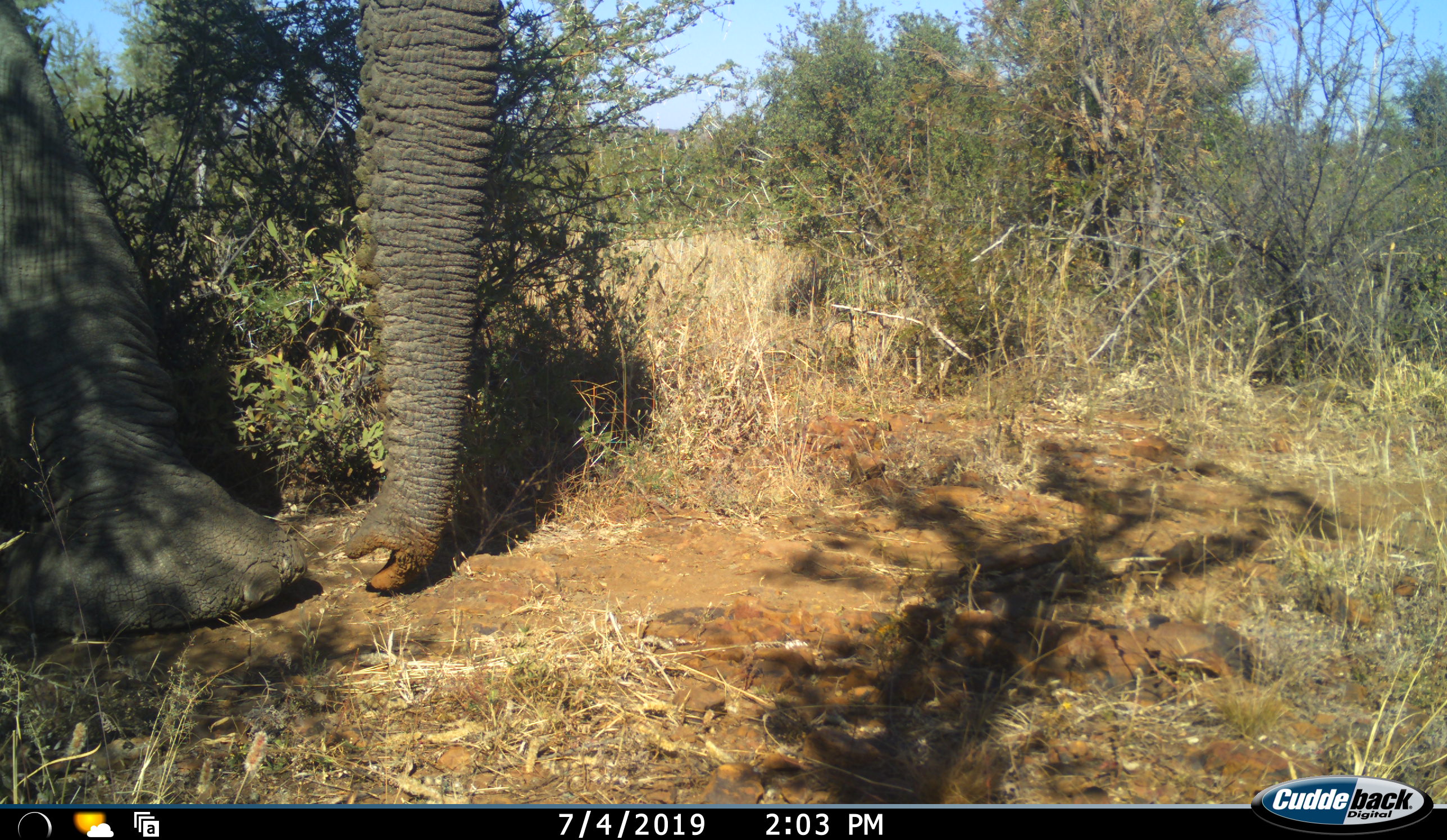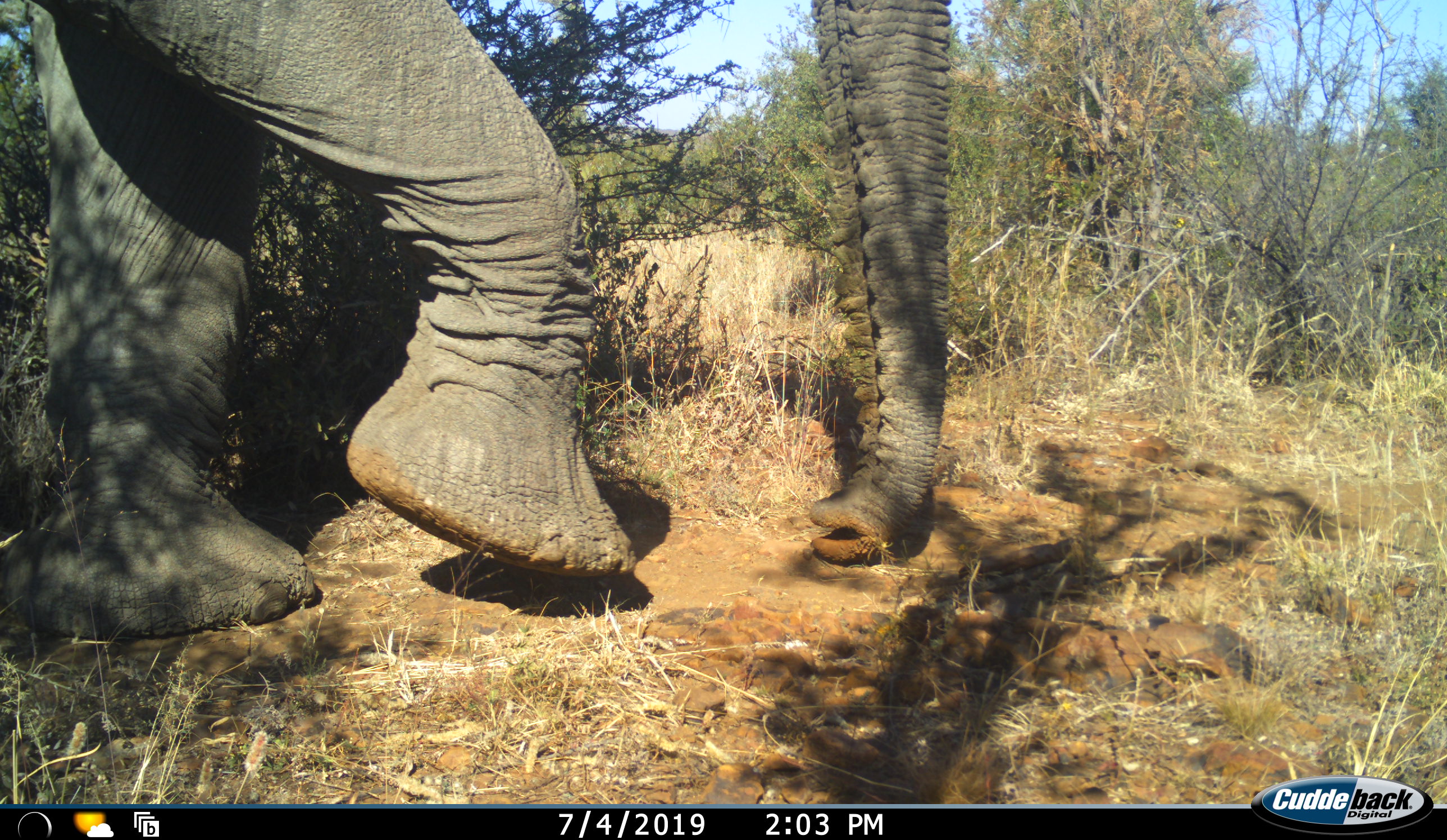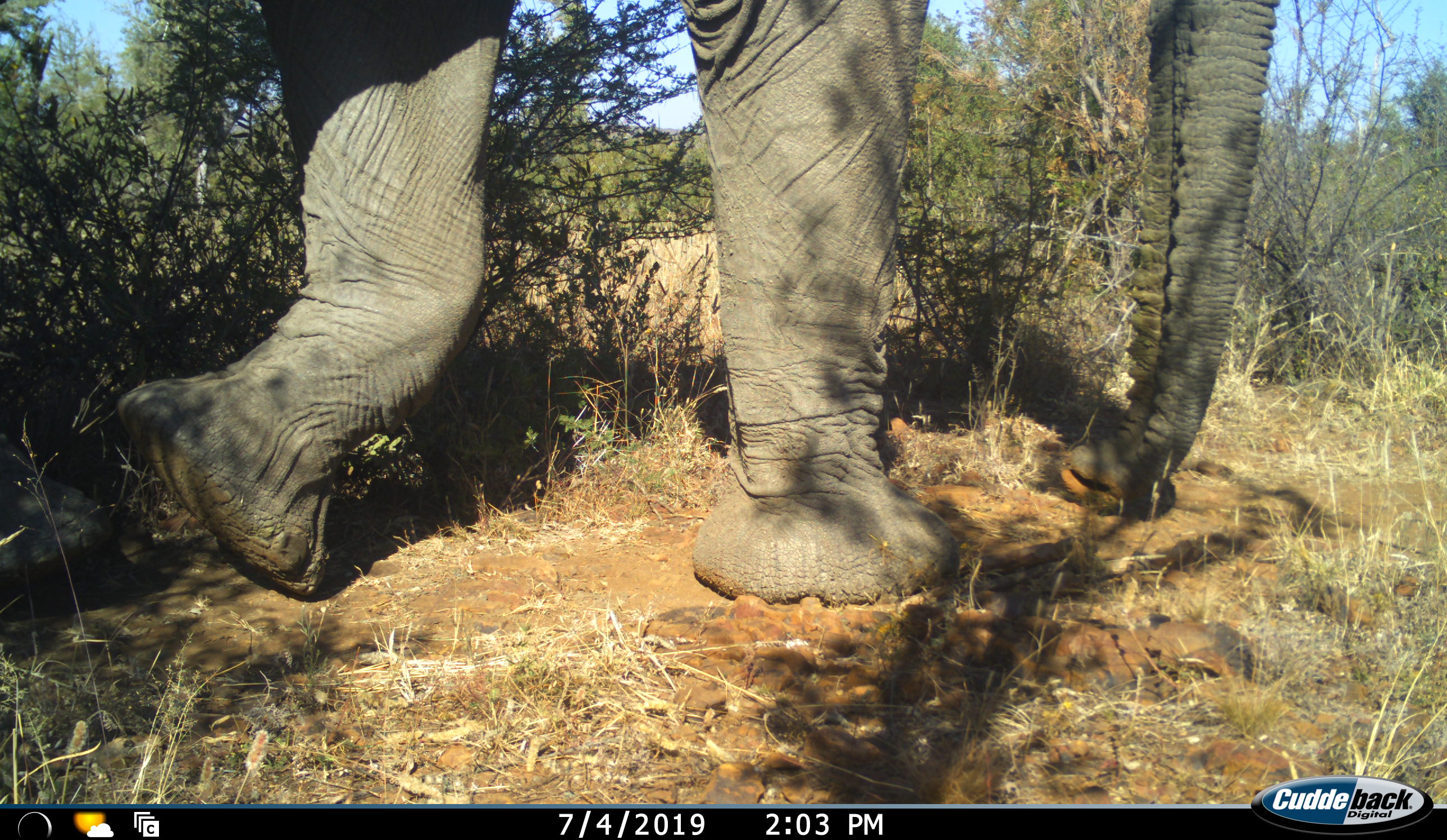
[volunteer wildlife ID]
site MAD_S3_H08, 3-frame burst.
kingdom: Animalia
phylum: Chordata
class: Mammalia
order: Proboscidea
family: Elephantidae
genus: Loxodonta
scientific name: Loxodonta africana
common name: african bush elephant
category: elephant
Elephant (african bush elephant) (Loxodonta africana), count 1. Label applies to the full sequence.